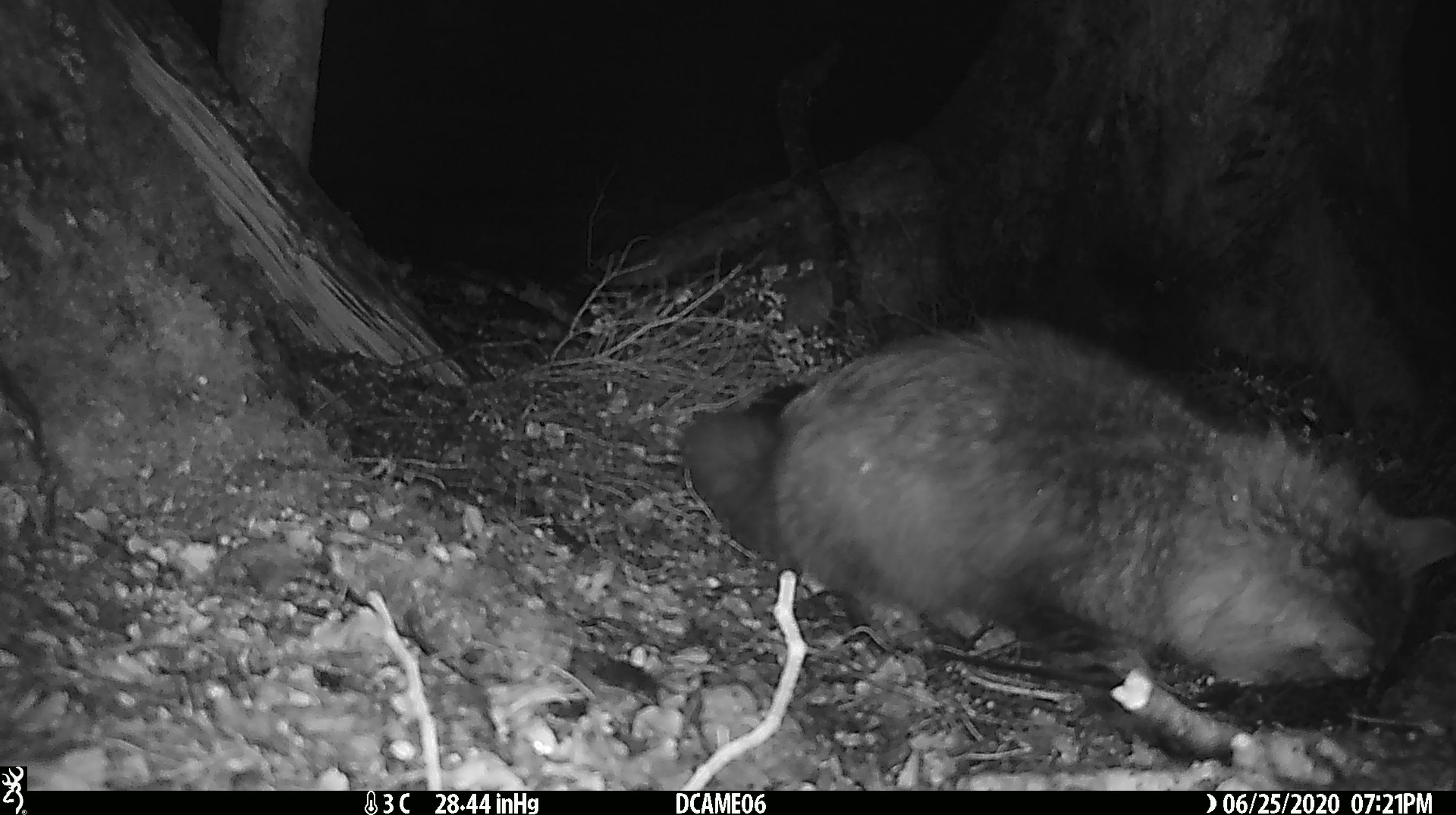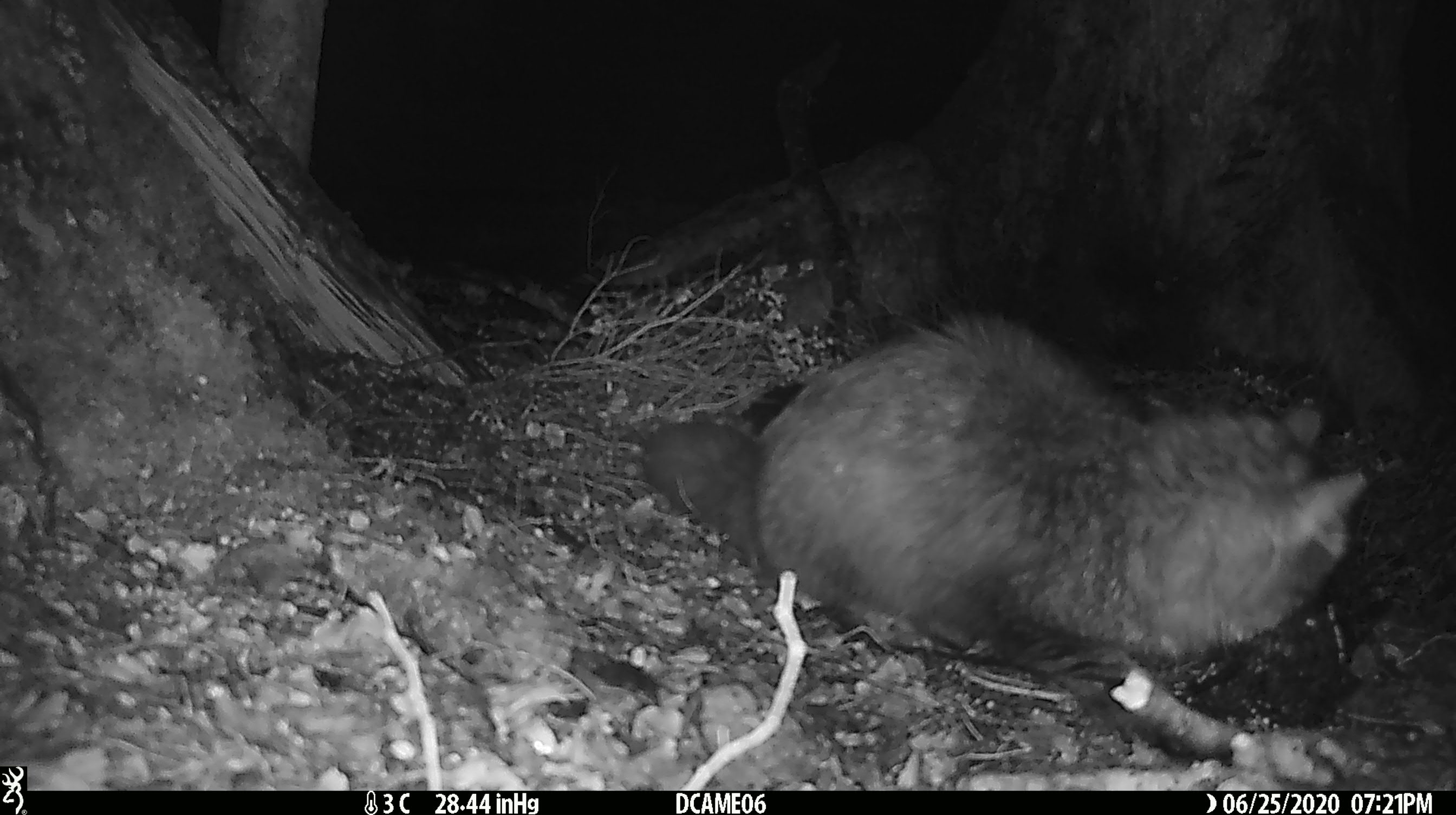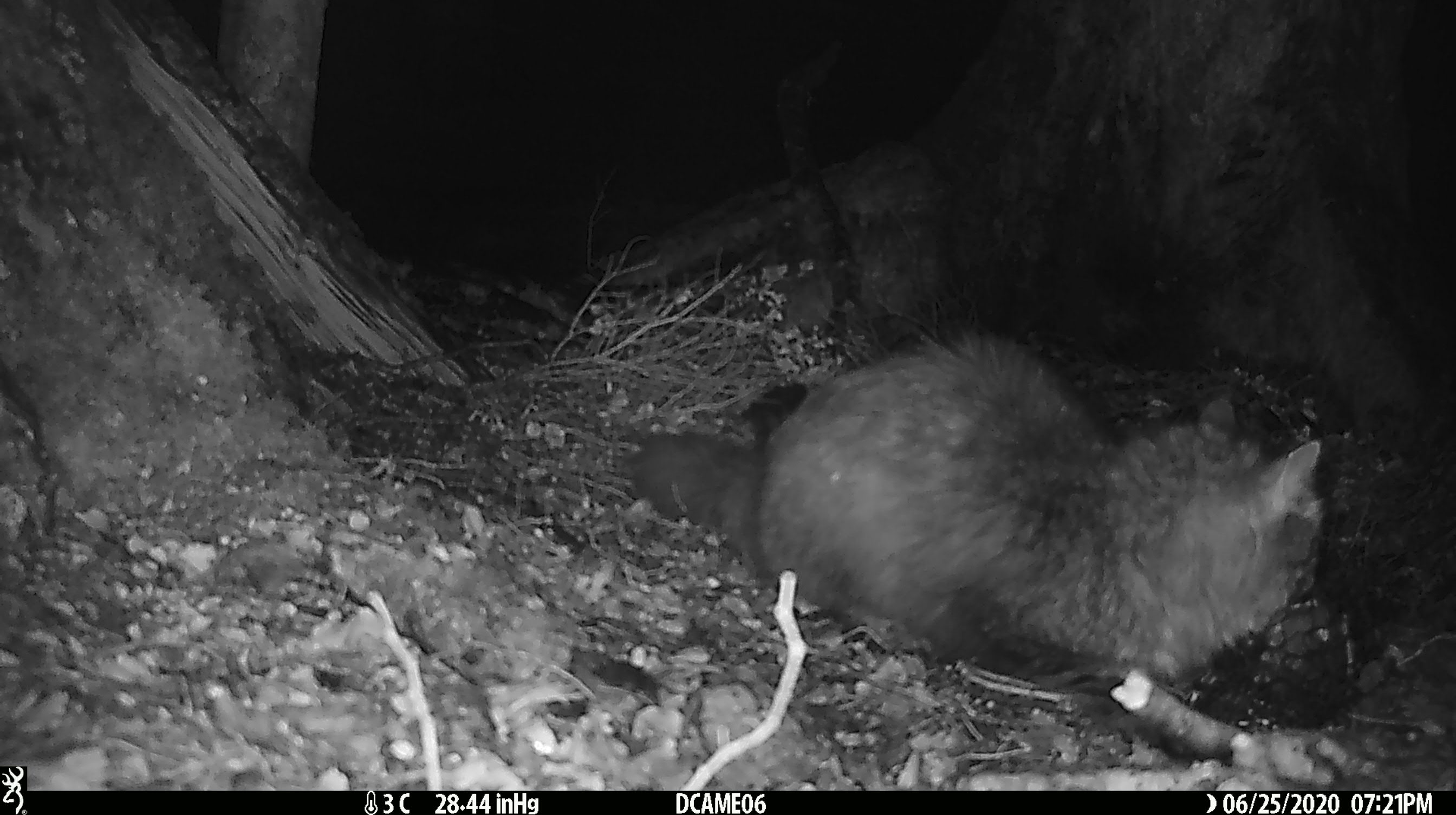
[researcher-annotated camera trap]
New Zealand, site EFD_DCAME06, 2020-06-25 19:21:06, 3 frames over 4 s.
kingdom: Animalia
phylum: Chordata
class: Mammalia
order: Carnivora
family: Felidae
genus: Felis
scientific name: Felis catus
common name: domestic cat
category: cat